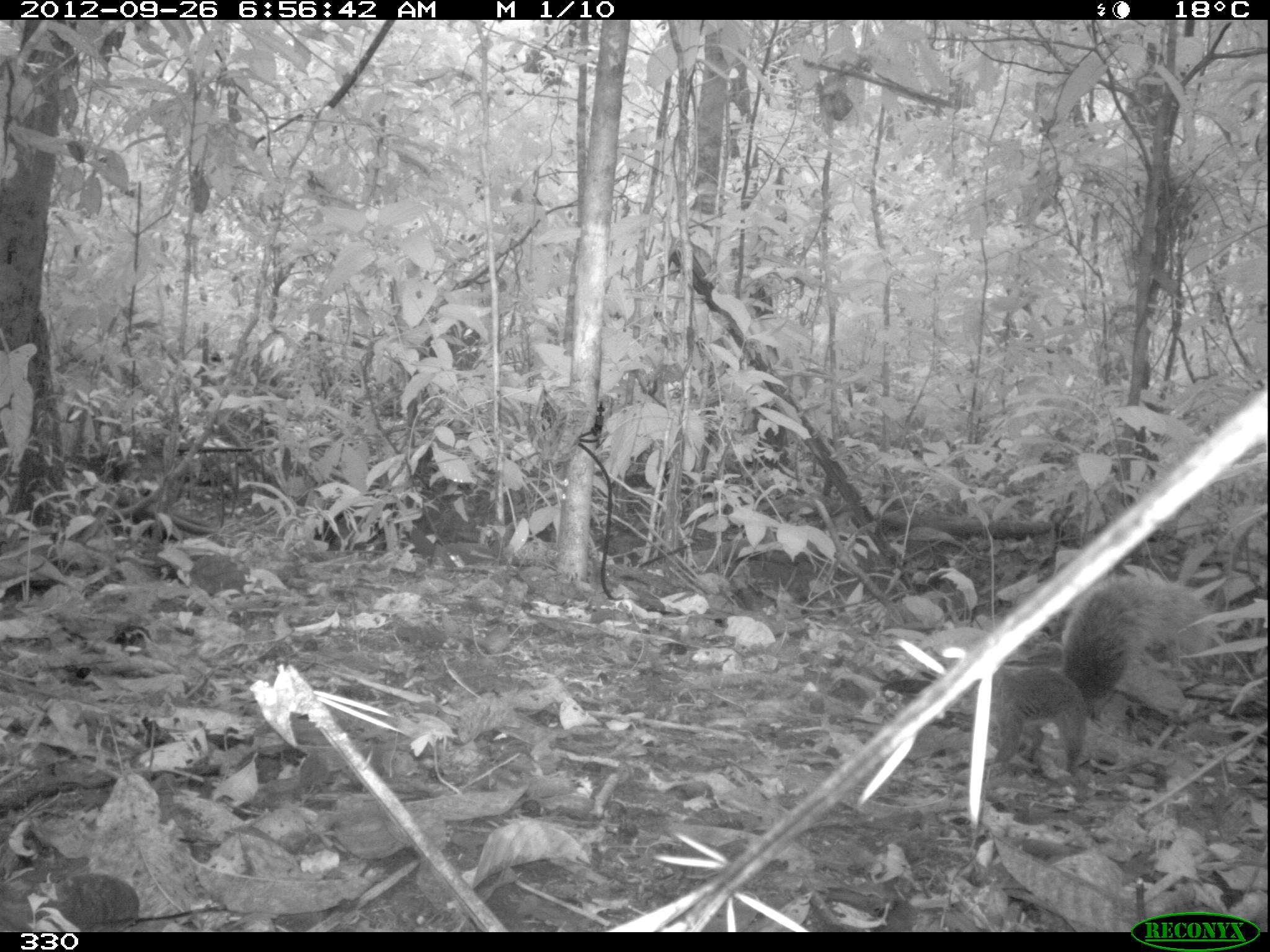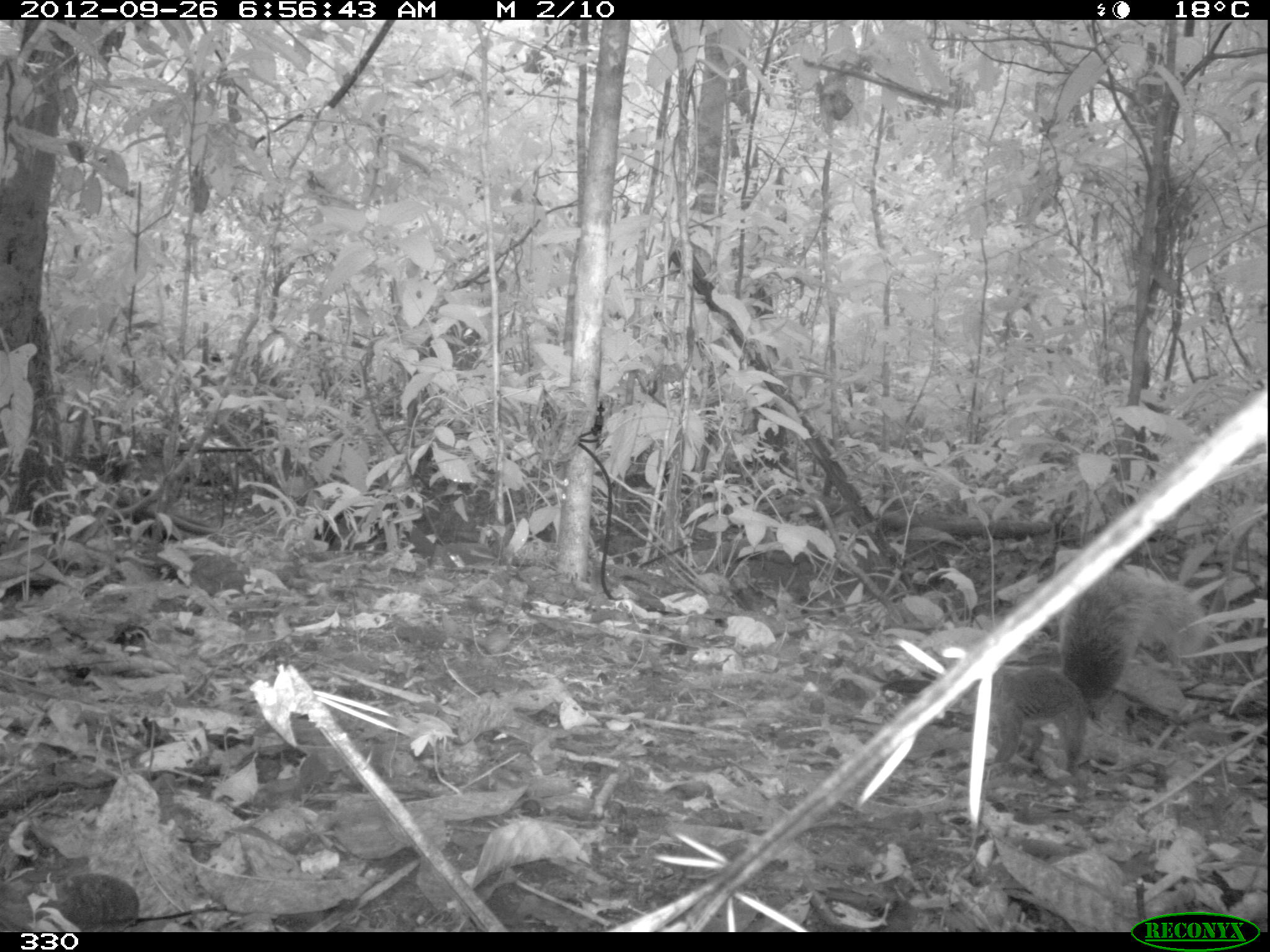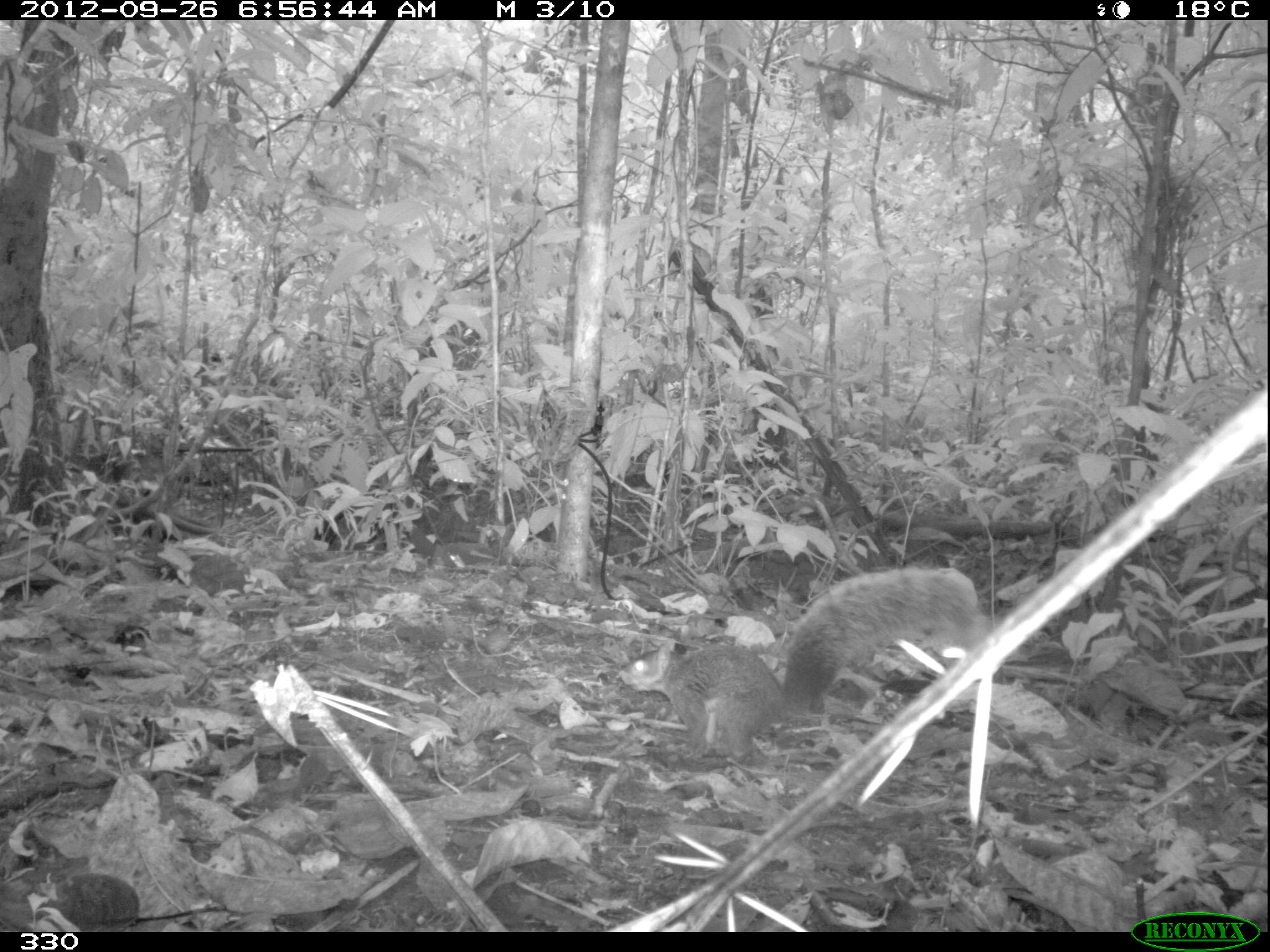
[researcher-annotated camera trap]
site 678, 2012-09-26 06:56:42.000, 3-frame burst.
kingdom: Animalia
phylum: Chordata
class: Mammalia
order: Rodentia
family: Sciuridae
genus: Sciurus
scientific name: Sciurus spadiceus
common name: southern amazon red squirrel